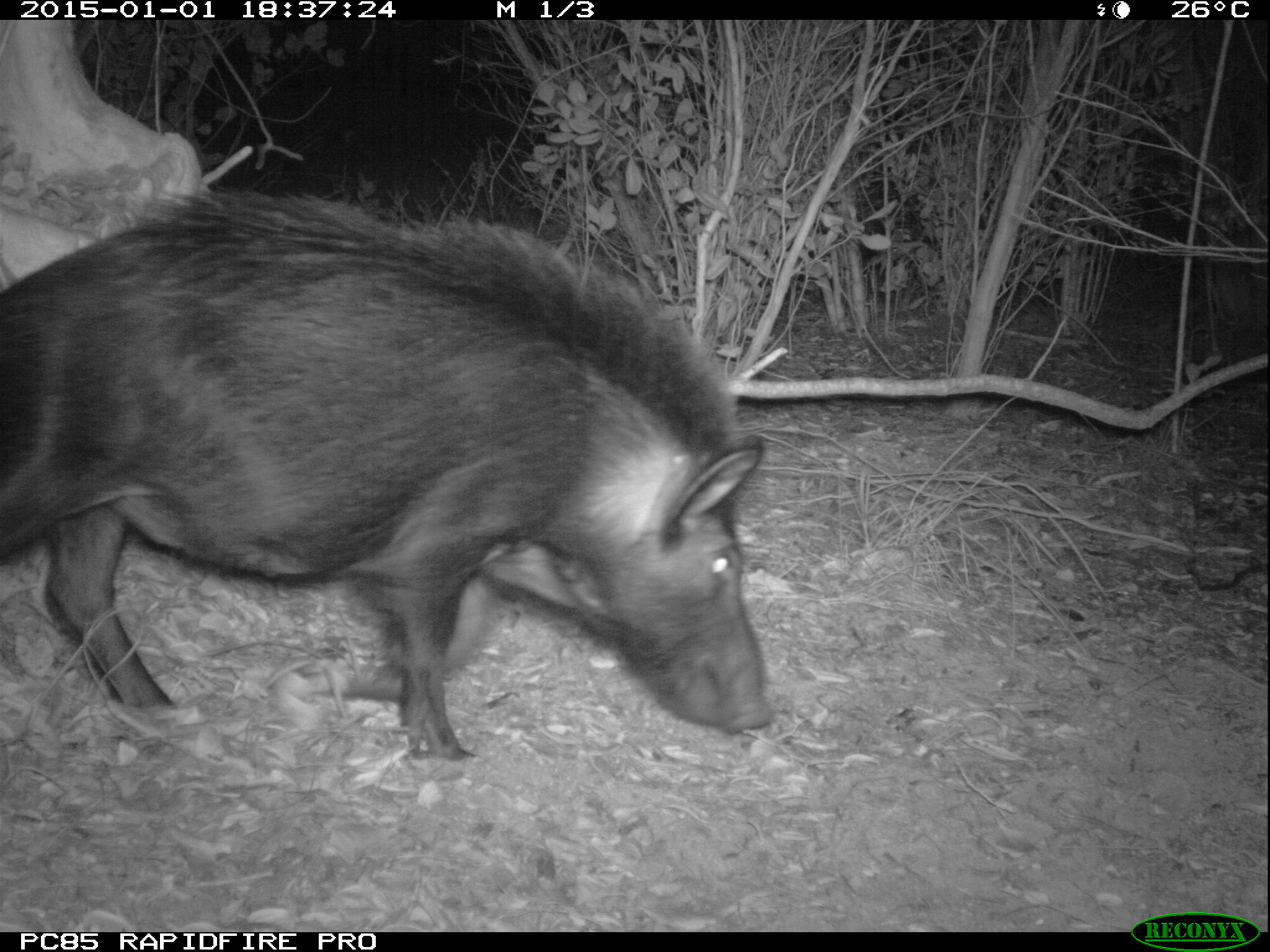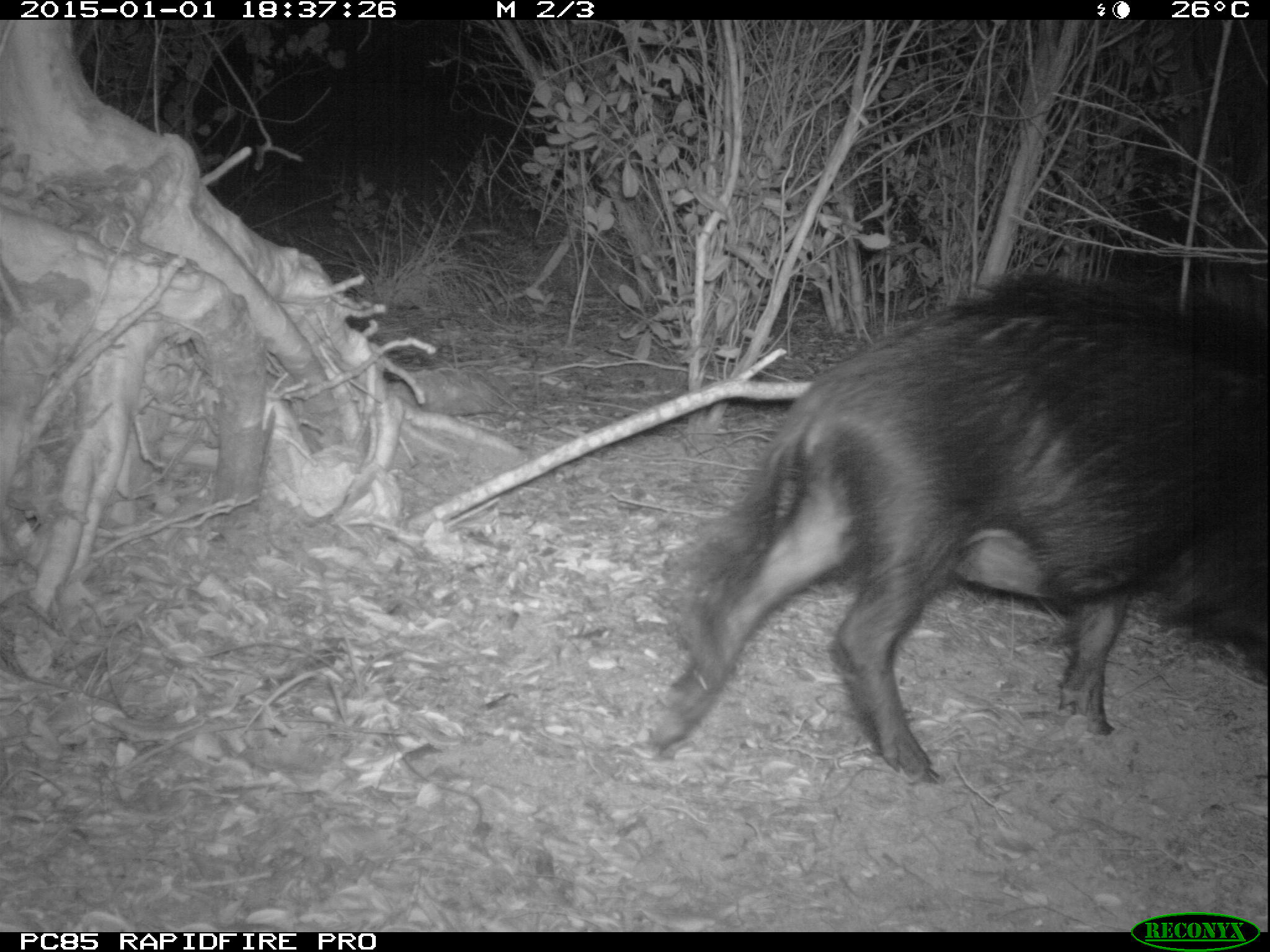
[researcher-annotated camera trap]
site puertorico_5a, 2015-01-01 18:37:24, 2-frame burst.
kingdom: Animalia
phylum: Chordata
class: Mammalia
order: Artiodactyla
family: Suidae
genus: Sus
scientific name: Sus scrofa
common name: pig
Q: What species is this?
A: Pig (Sus scrofa).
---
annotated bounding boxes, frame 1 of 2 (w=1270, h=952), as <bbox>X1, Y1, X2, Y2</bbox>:
pig: <bbox>4, 193, 768, 763</bbox>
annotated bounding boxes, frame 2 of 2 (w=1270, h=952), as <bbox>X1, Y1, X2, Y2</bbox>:
pig: <bbox>641, 280, 1263, 781</bbox>